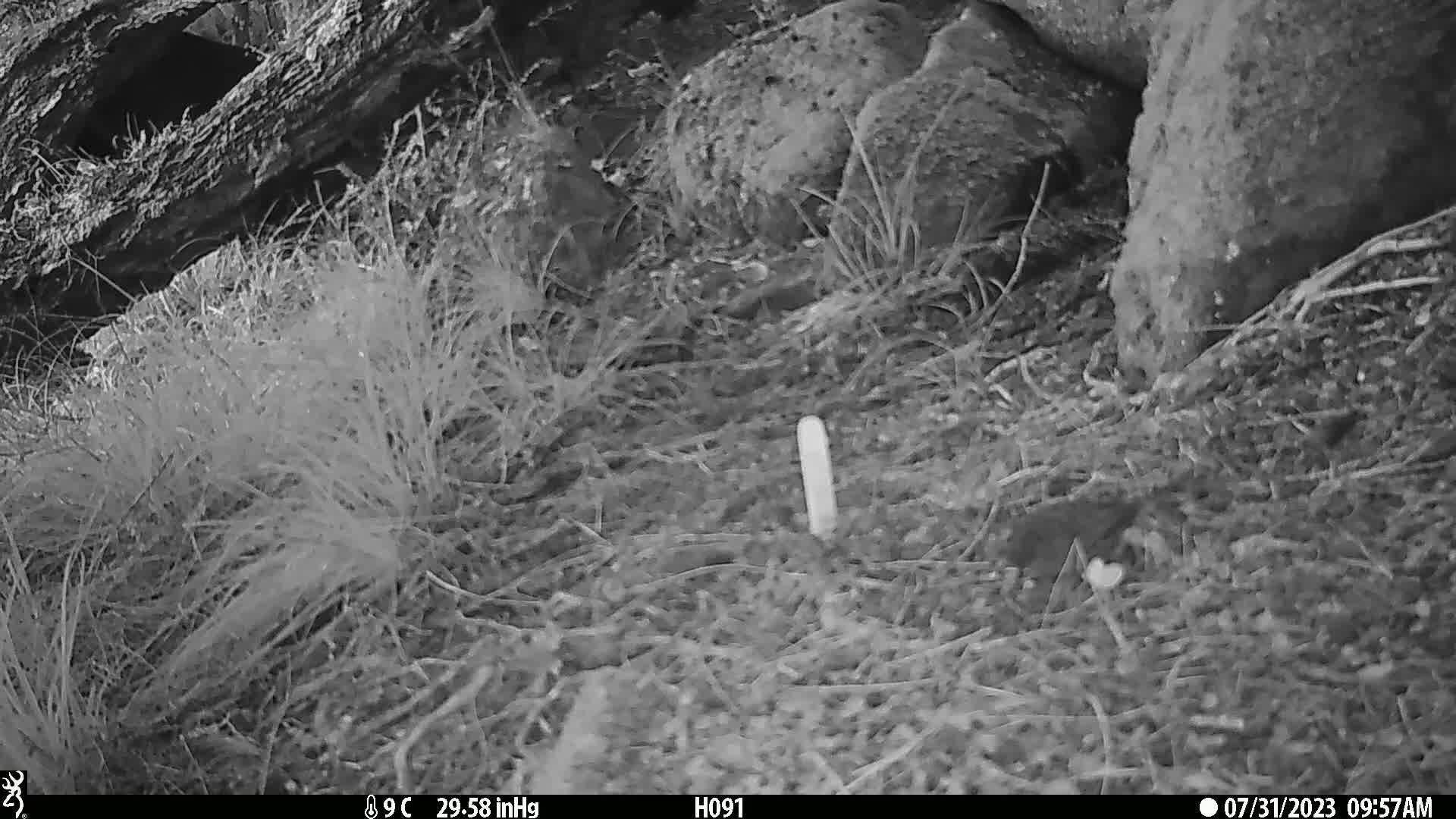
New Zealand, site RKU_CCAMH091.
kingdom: Animalia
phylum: Chordata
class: Aves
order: Passeriformes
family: Prunellidae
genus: Prunella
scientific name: Prunella modularis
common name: dunnock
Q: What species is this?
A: Dunnock (Prunella modularis).